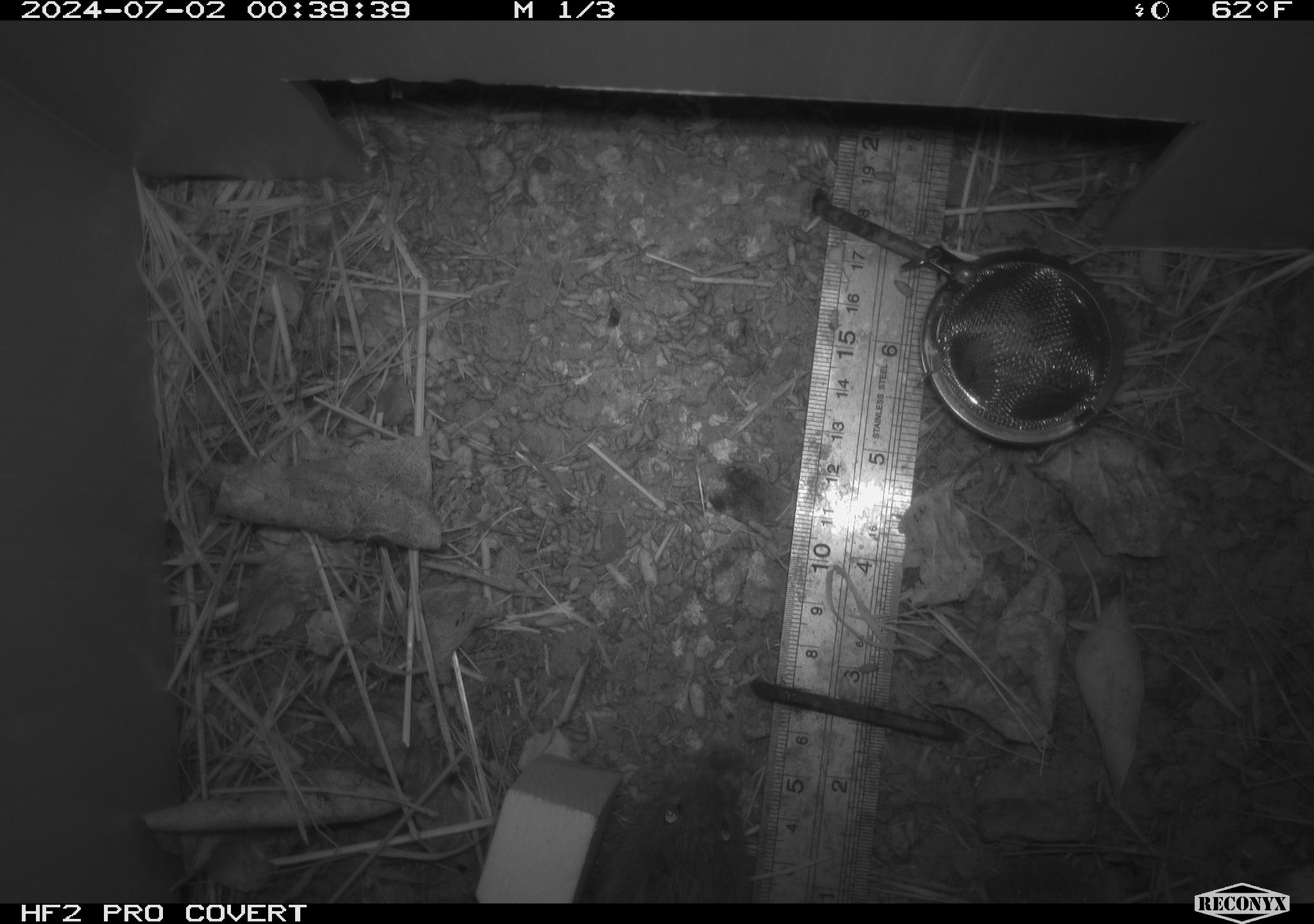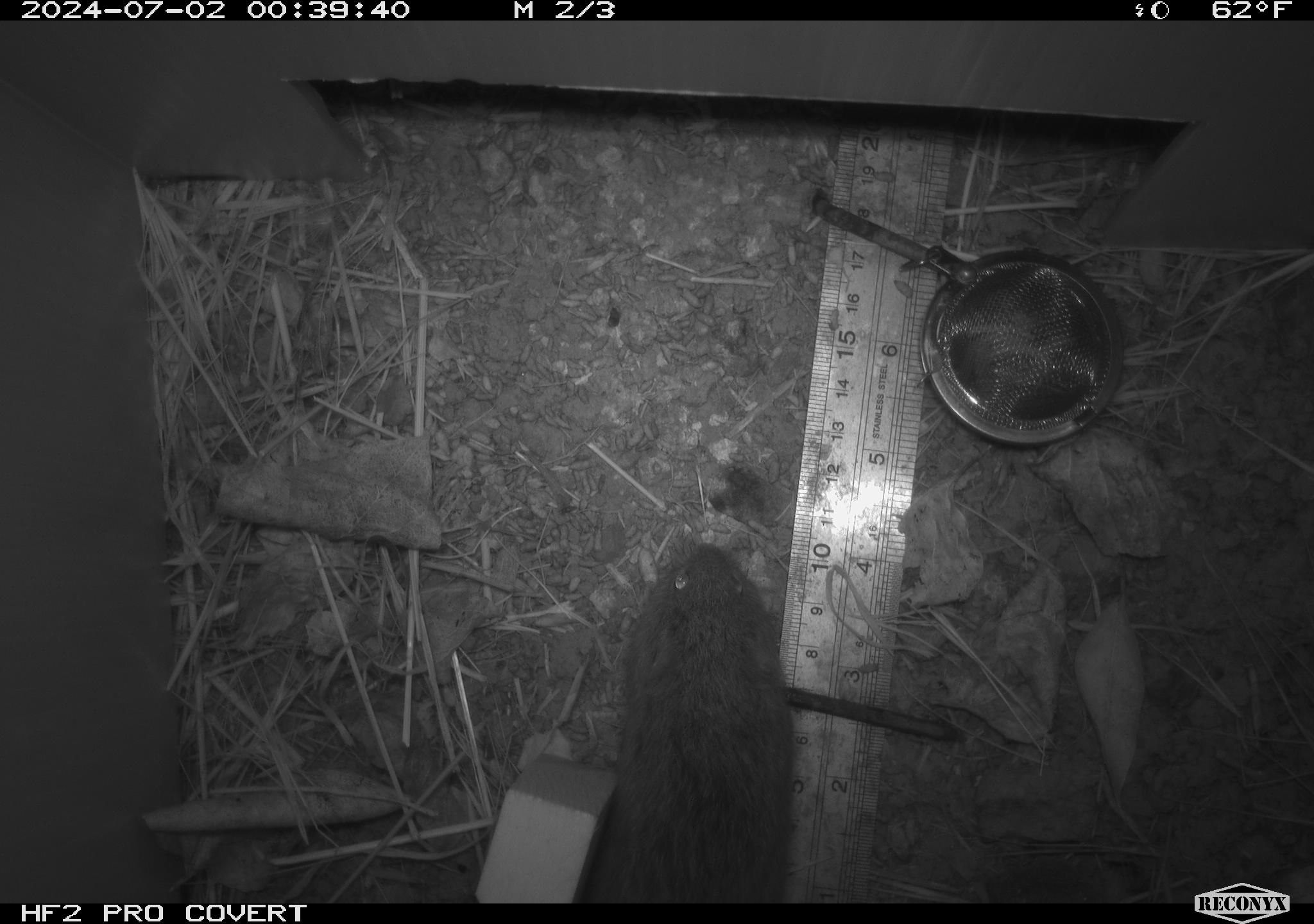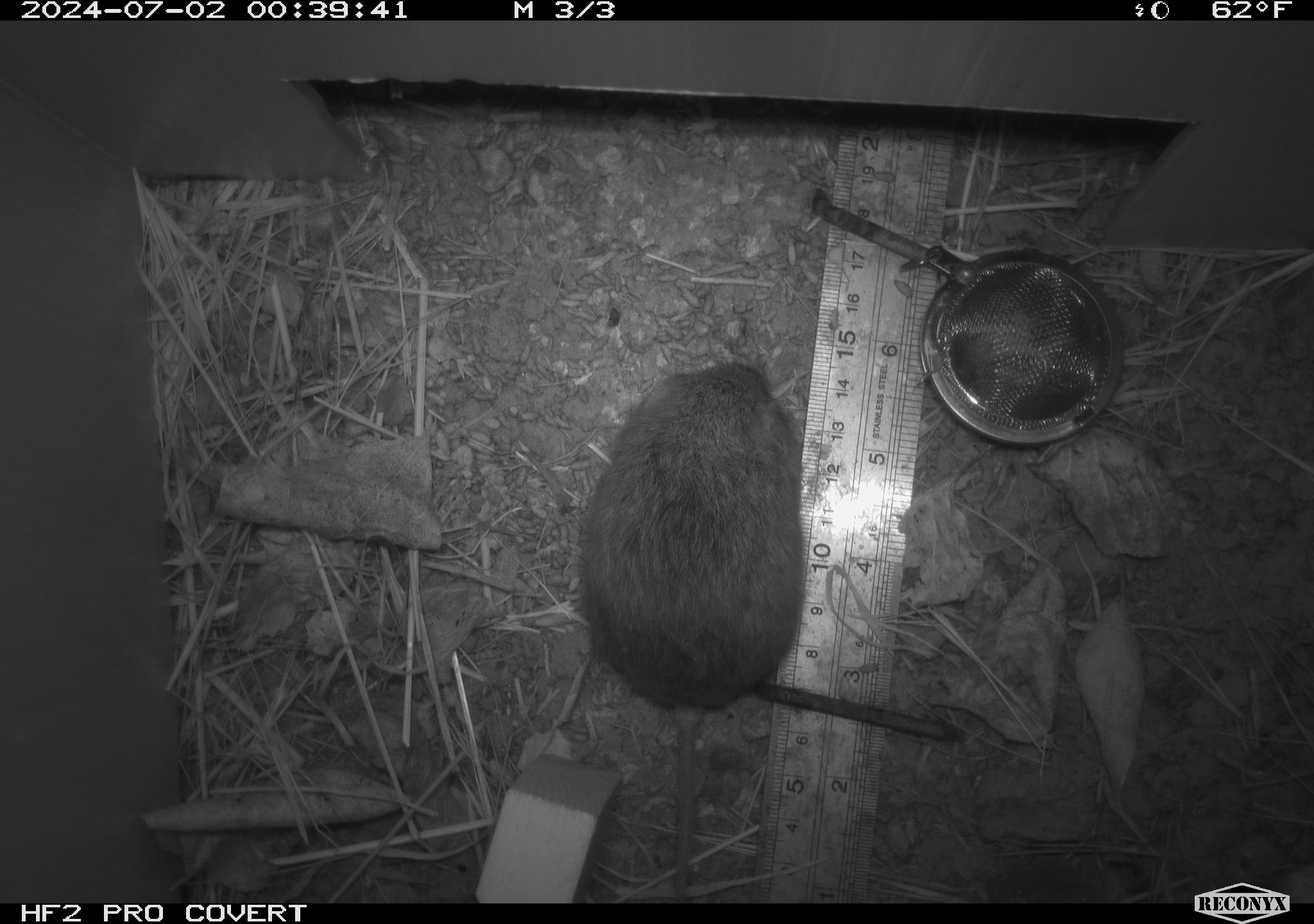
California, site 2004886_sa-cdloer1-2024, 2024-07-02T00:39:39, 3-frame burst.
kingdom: Animalia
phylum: Chordata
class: Mammalia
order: Rodentia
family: Cricetidae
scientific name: Arvicolinae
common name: voles, lemmings, and muskrats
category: arvicolinae subfamily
Arvicolinae subfamily (voles, lemmings, and muskrats) (Arvicolinae).